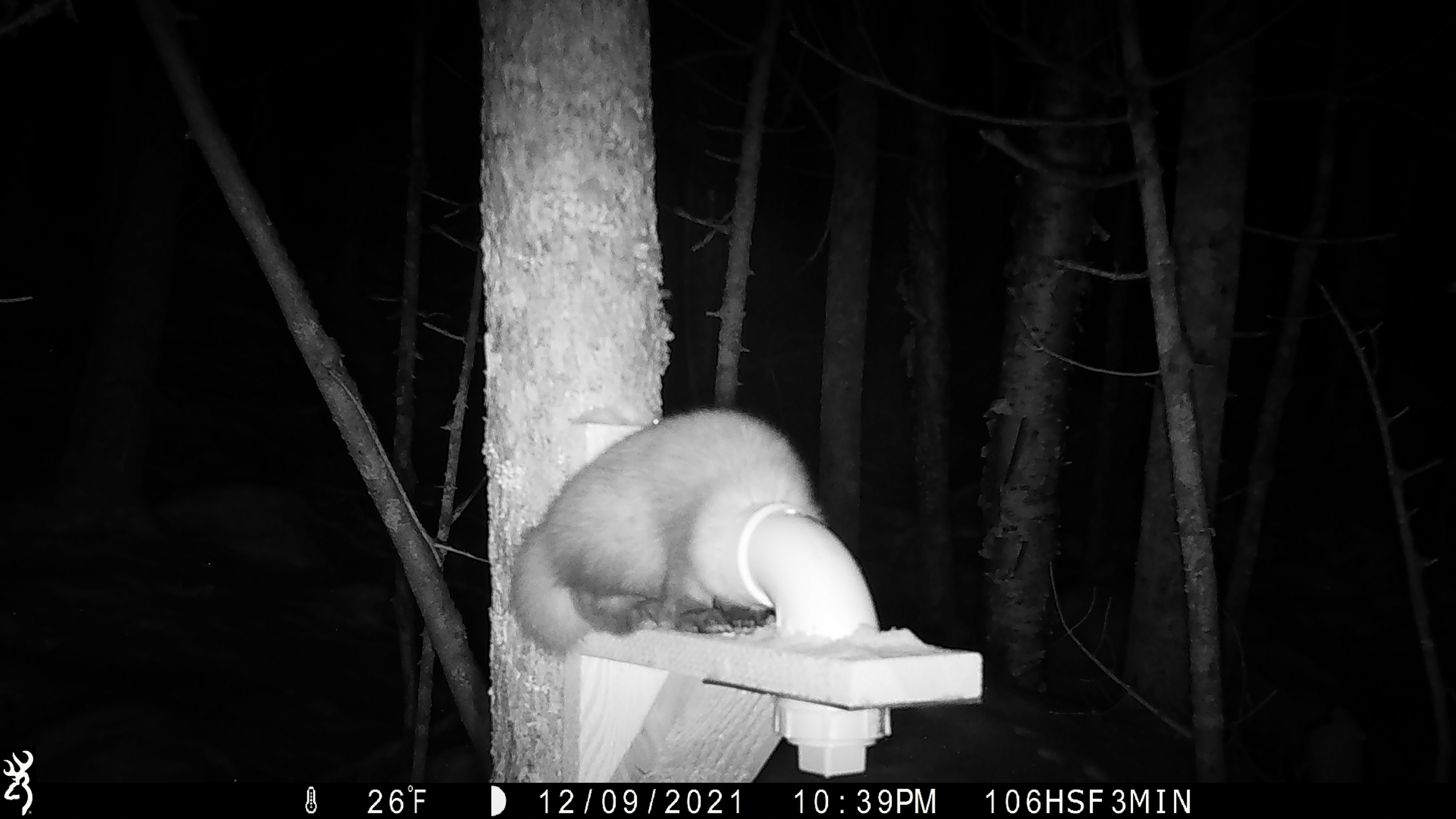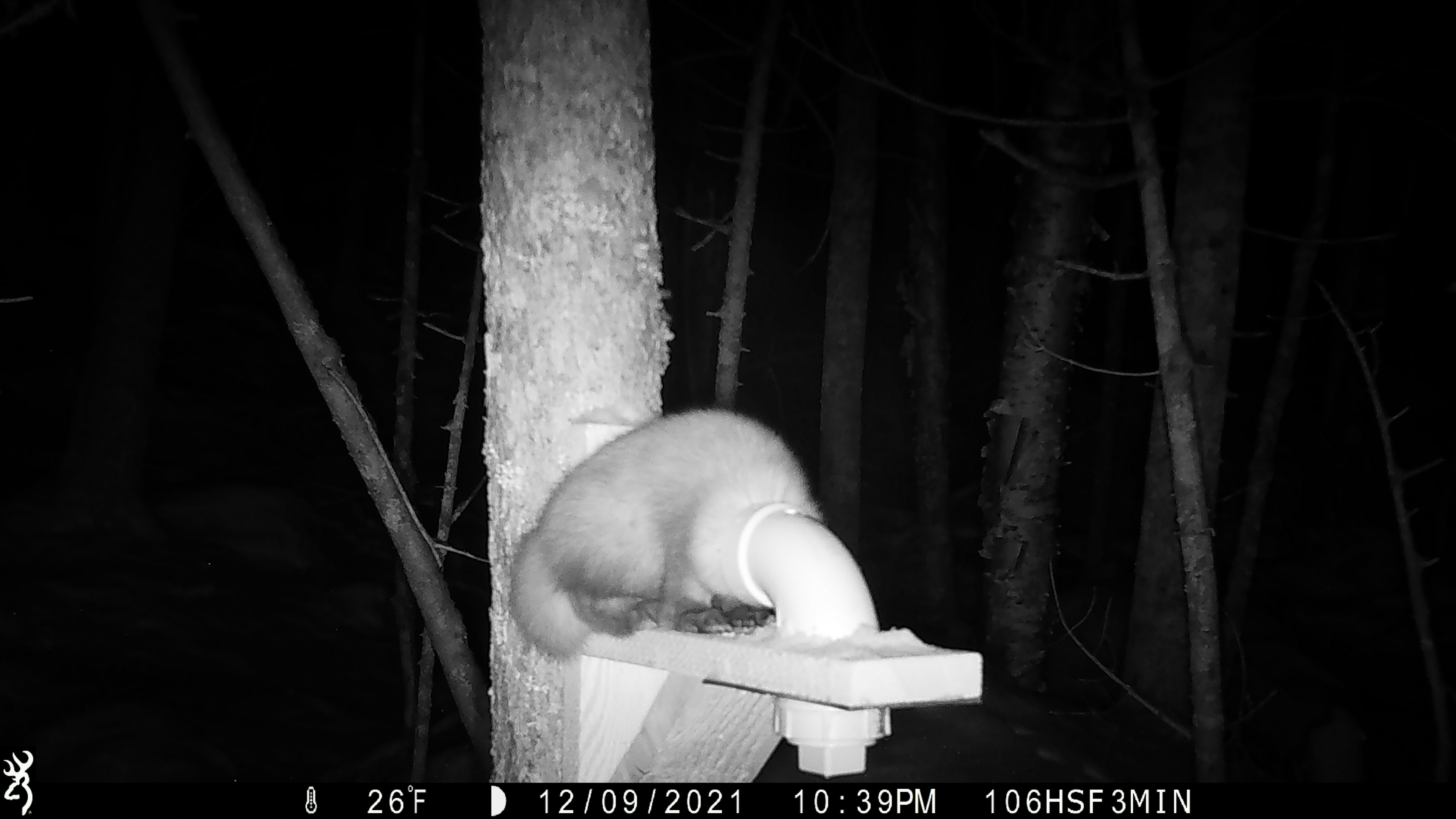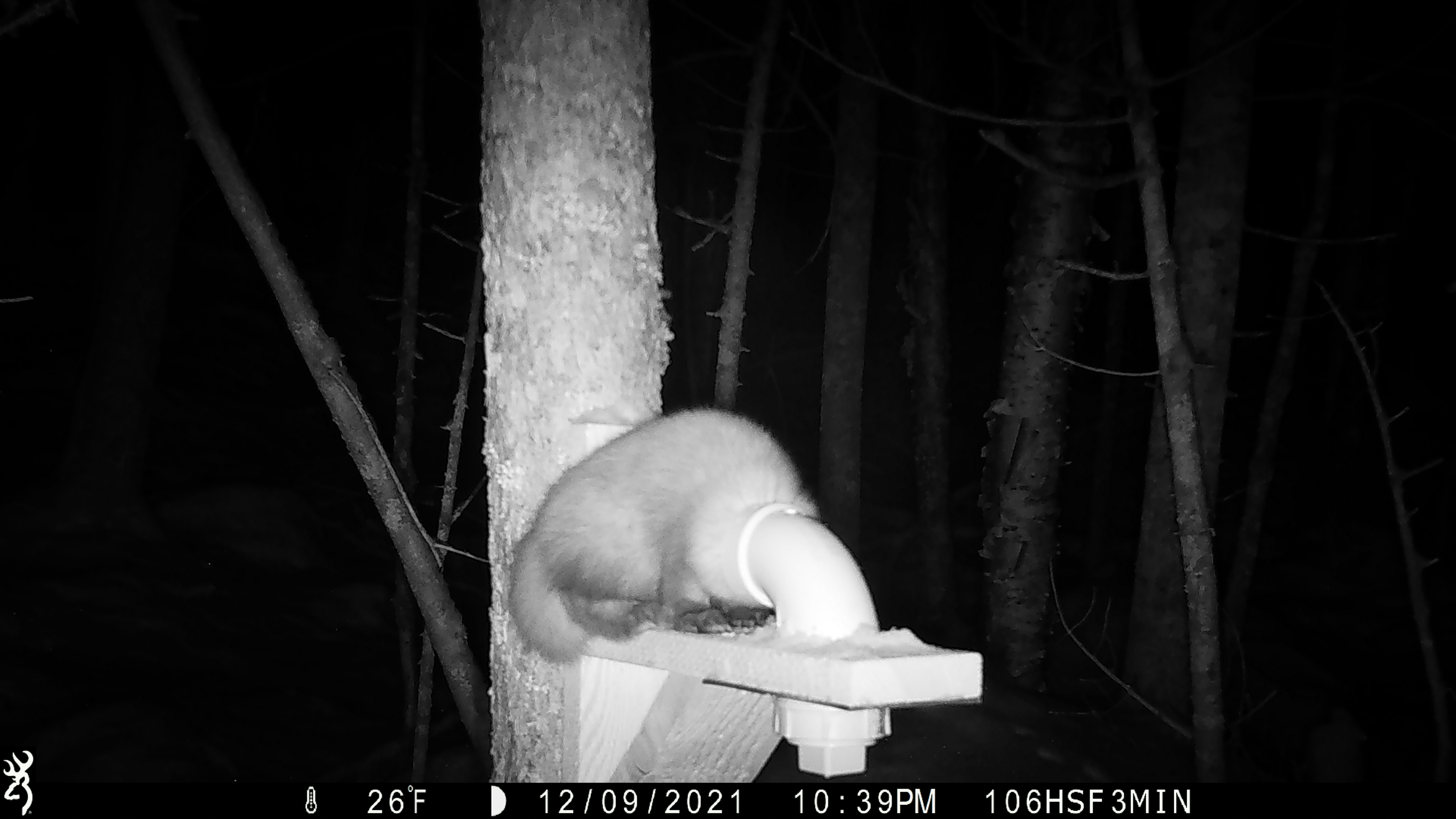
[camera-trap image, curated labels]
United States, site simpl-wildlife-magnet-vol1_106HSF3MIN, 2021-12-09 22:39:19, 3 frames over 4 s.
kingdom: Animalia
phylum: Chordata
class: Mammalia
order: Carnivora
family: Mustelidae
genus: Martes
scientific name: Martes americana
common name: american marten